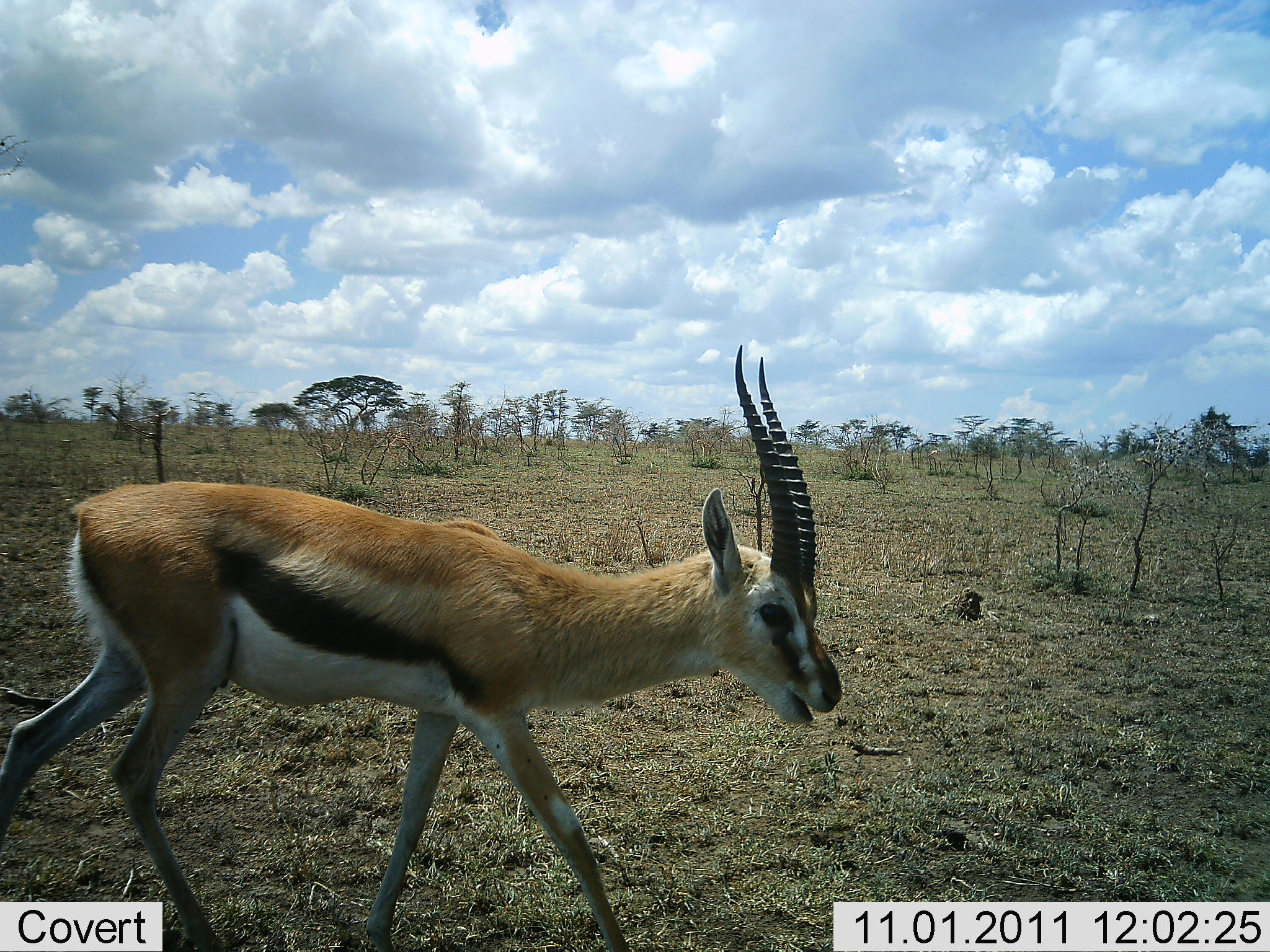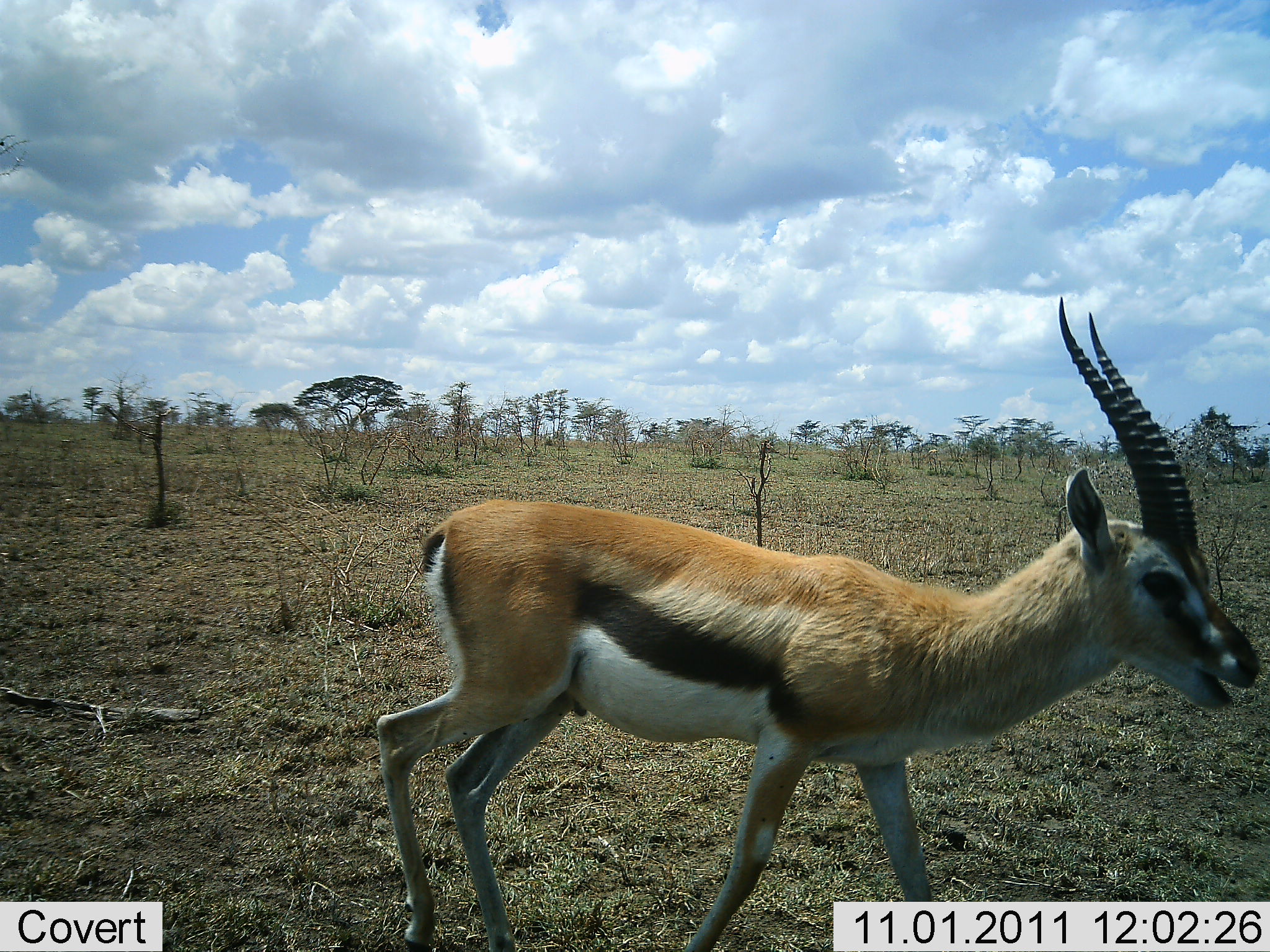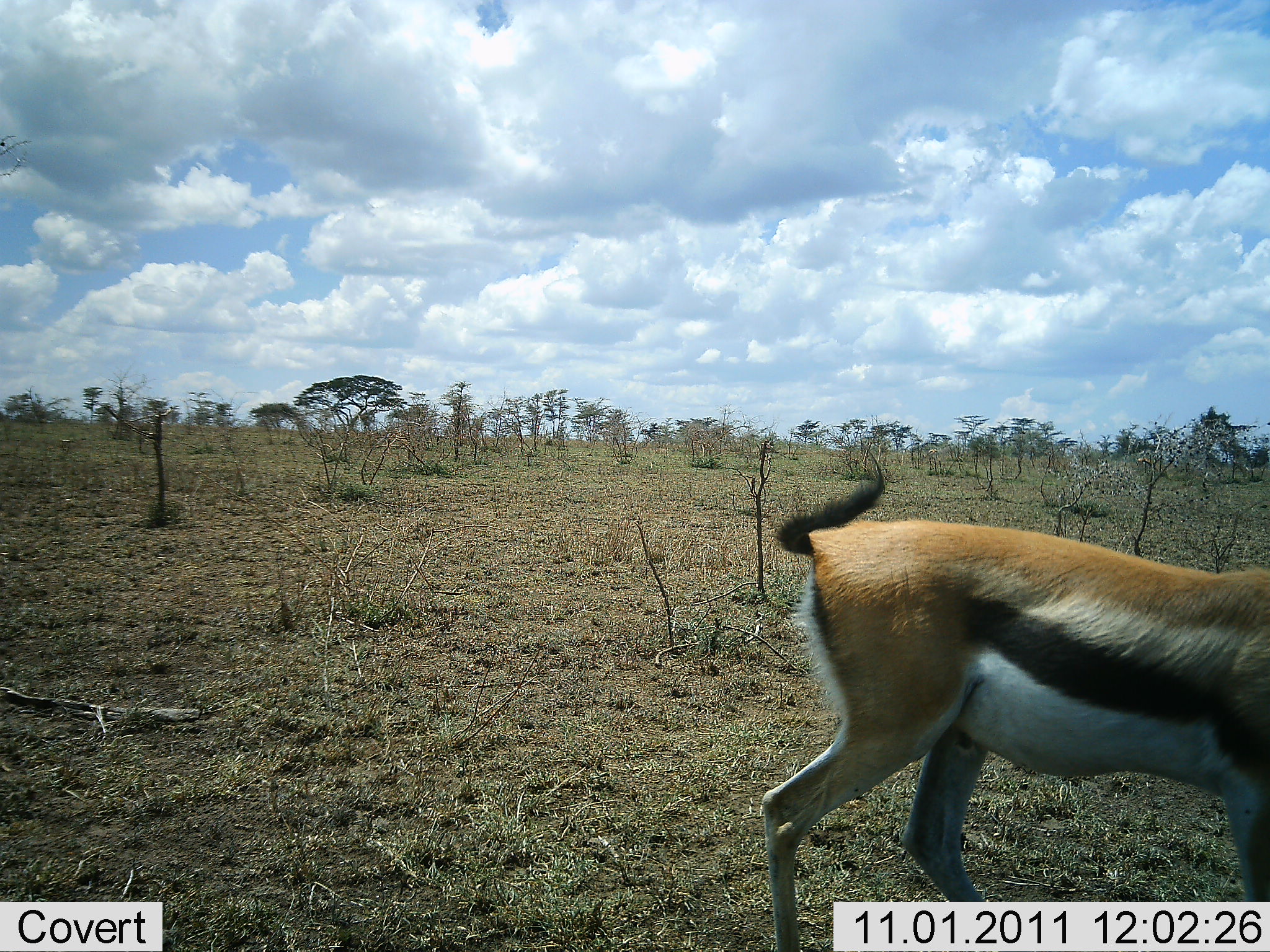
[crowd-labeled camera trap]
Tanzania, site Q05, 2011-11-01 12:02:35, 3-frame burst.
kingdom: Animalia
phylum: Chordata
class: Mammalia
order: Artiodactyla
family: Bovidae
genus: Eudorcas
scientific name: Eudorcas thomsonii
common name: thomson's gazelle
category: gazellethomsons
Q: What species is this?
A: Gazellethomsons (thomson's gazelle) (Eudorcas thomsonii).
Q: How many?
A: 1.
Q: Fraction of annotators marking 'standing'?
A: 0%.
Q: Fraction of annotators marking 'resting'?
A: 0%.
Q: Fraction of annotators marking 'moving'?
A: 100%.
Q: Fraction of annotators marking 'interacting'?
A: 0%.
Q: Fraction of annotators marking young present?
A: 0%.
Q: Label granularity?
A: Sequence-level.